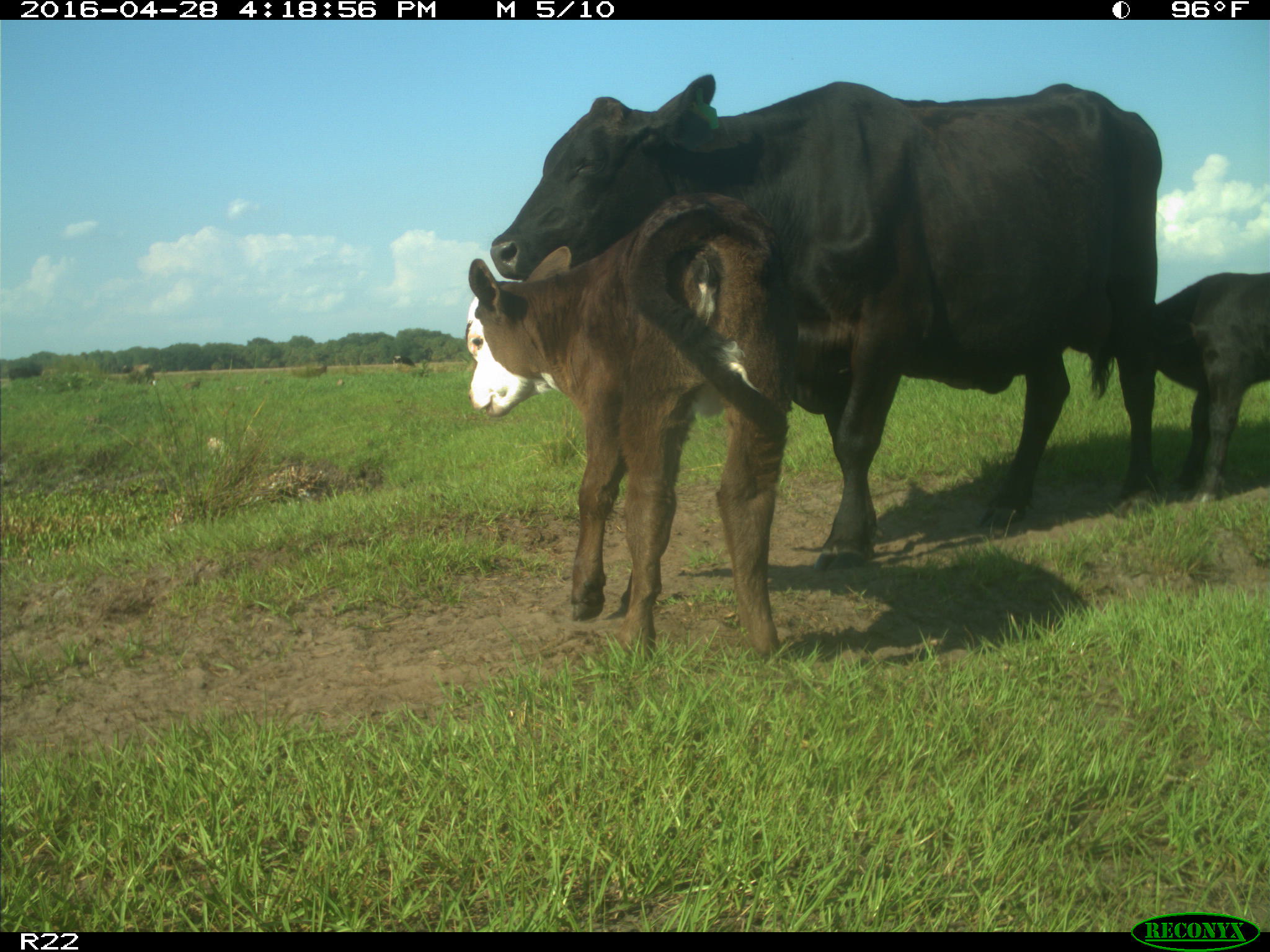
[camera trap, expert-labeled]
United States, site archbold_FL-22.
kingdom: Animalia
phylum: Chordata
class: Mammalia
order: Artiodactyla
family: Bovidae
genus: Bos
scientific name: Bos taurus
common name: domestic cow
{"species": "Bos taurus (domestic cow)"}